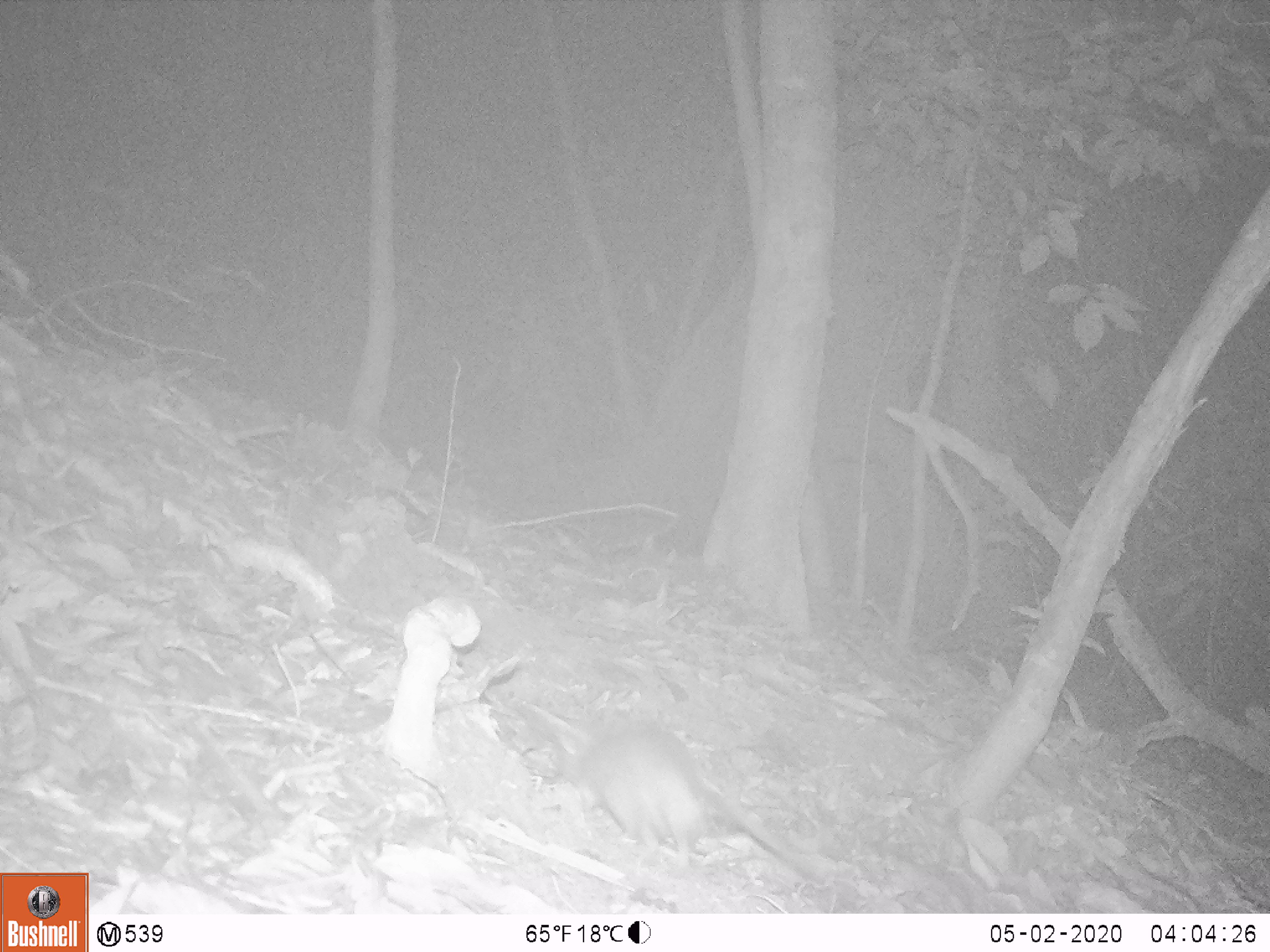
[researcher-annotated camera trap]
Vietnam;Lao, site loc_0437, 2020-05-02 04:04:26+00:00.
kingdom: Animalia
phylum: Chordata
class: Mammalia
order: Rodentia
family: Muridae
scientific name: Muridae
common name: old-world mice and rats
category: unidentified murid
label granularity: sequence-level